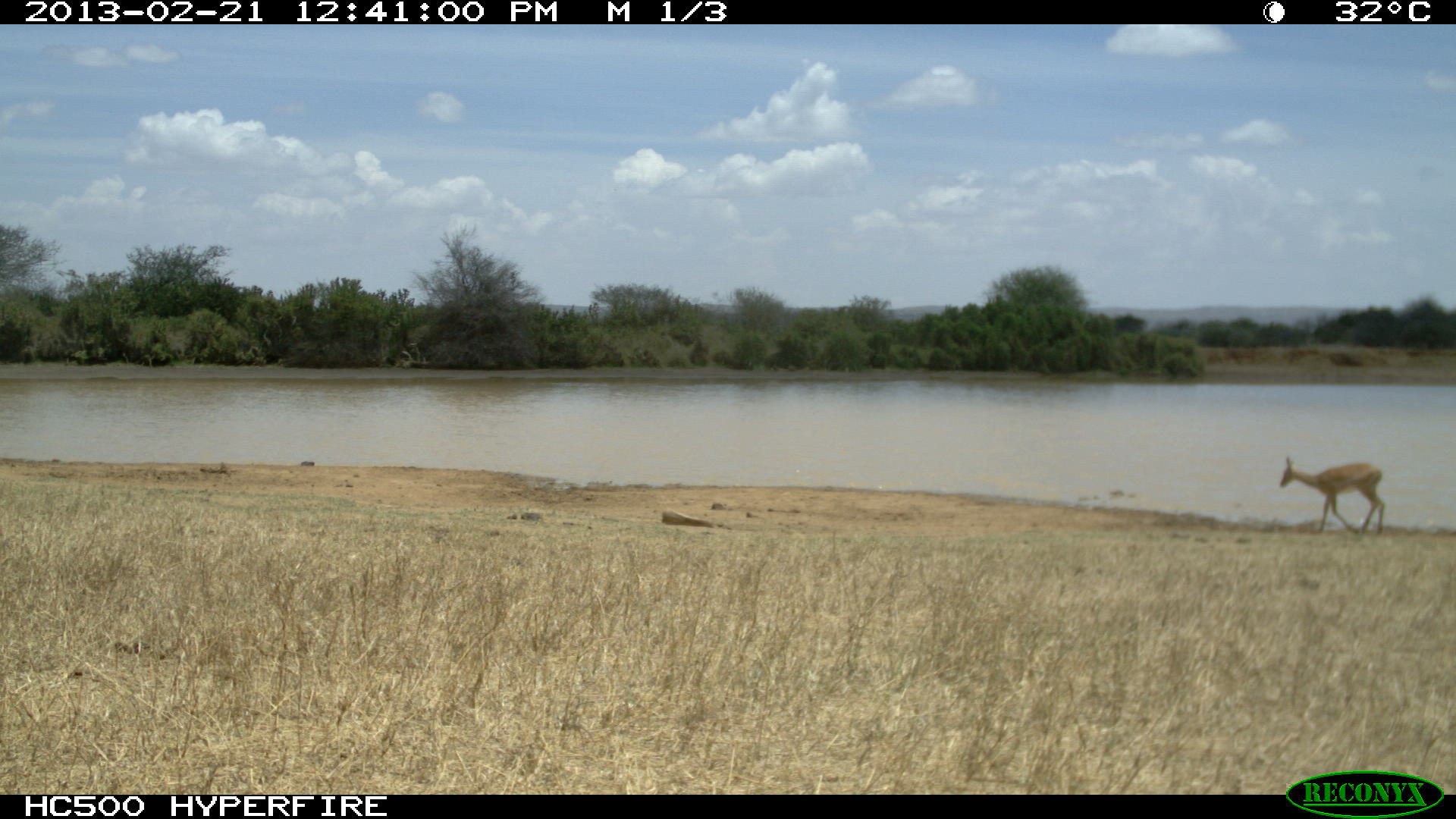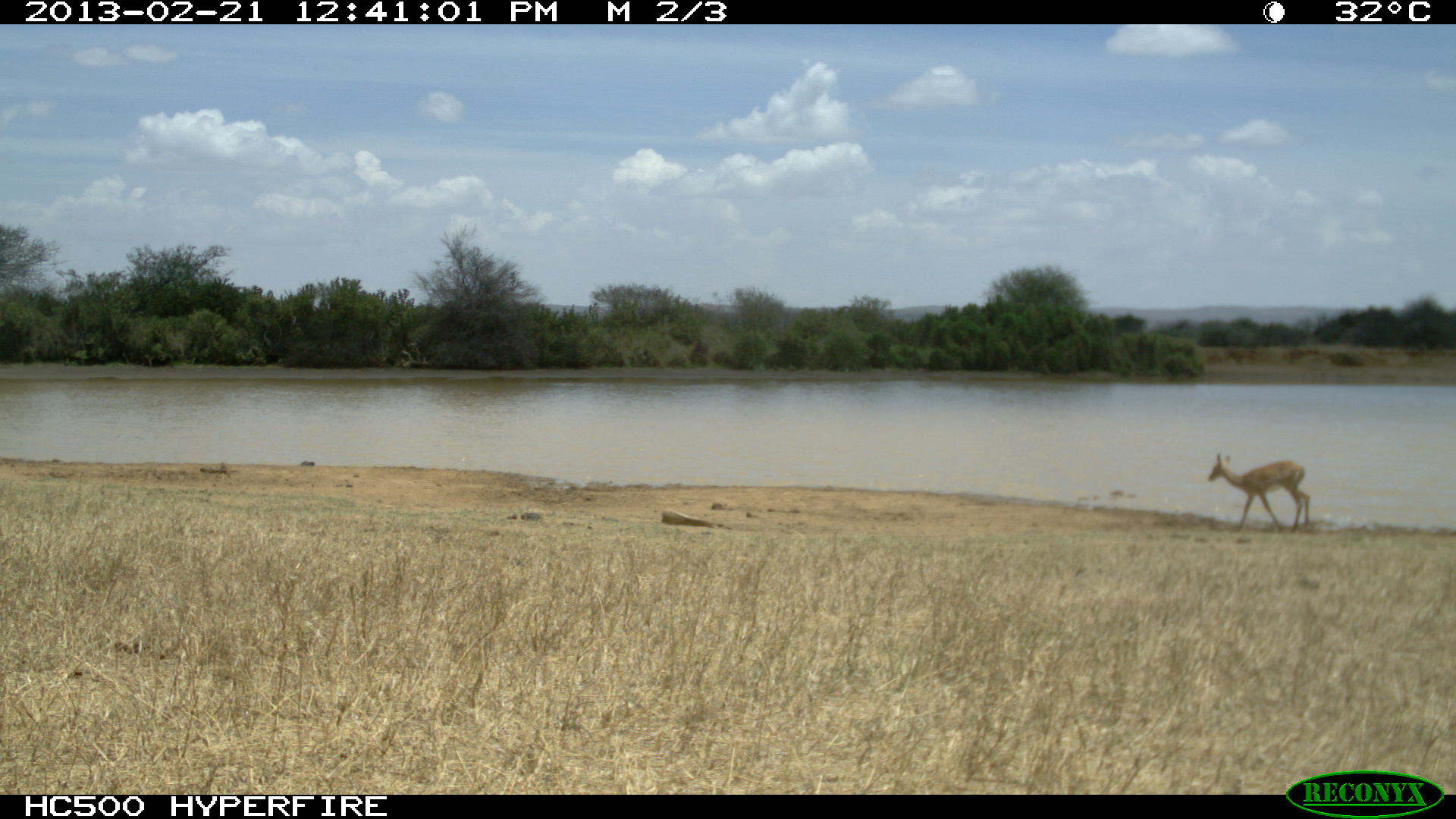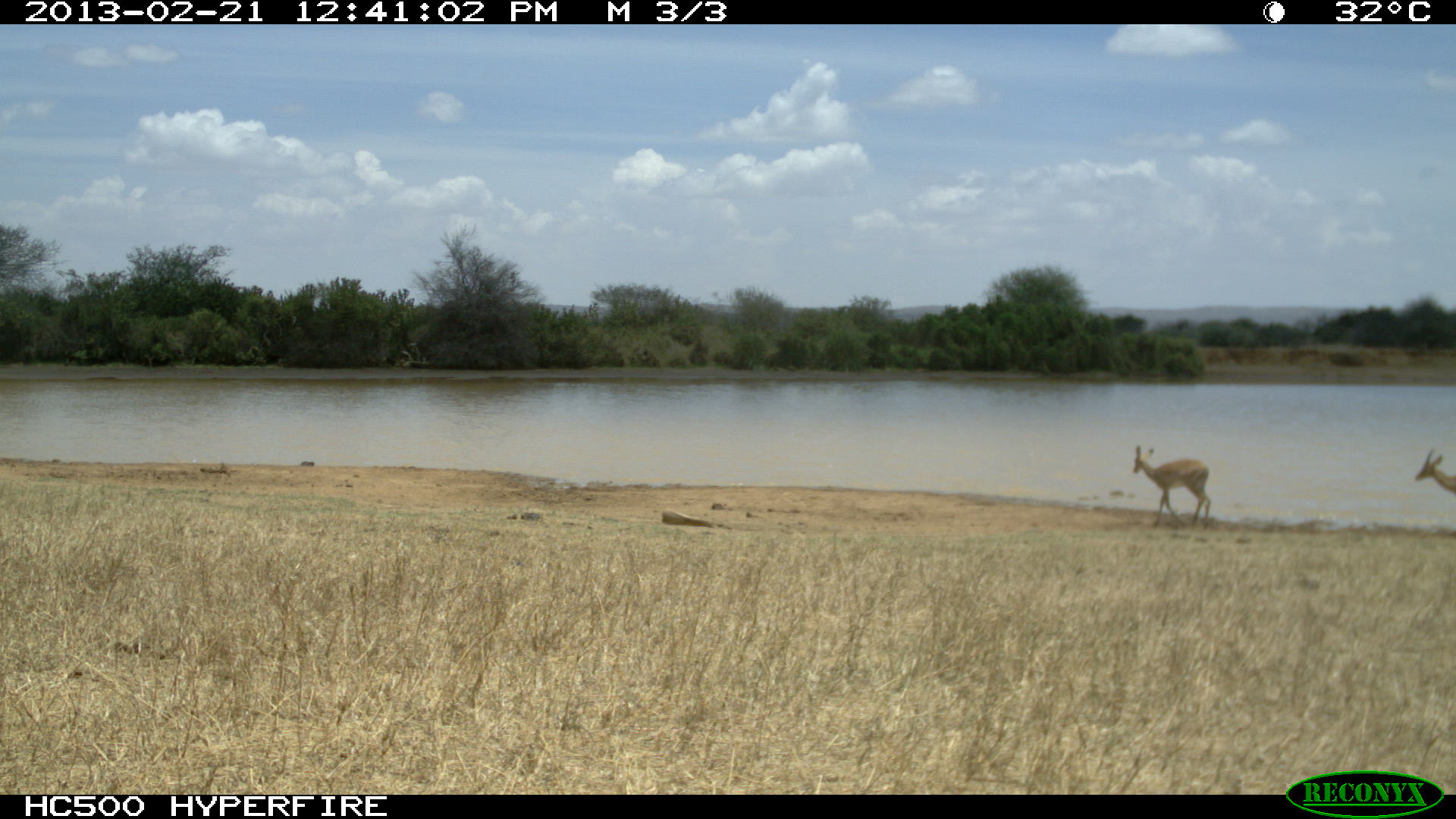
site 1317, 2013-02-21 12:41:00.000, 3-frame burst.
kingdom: Animalia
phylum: Chordata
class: Mammalia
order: Artiodactyla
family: Bovidae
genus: Aepyceros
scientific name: Aepyceros melampus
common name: impala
Aepyceros melampus (impala), count 1.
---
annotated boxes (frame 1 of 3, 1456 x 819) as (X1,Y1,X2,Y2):
aepyceros melampus: (1280,455,1385,536)